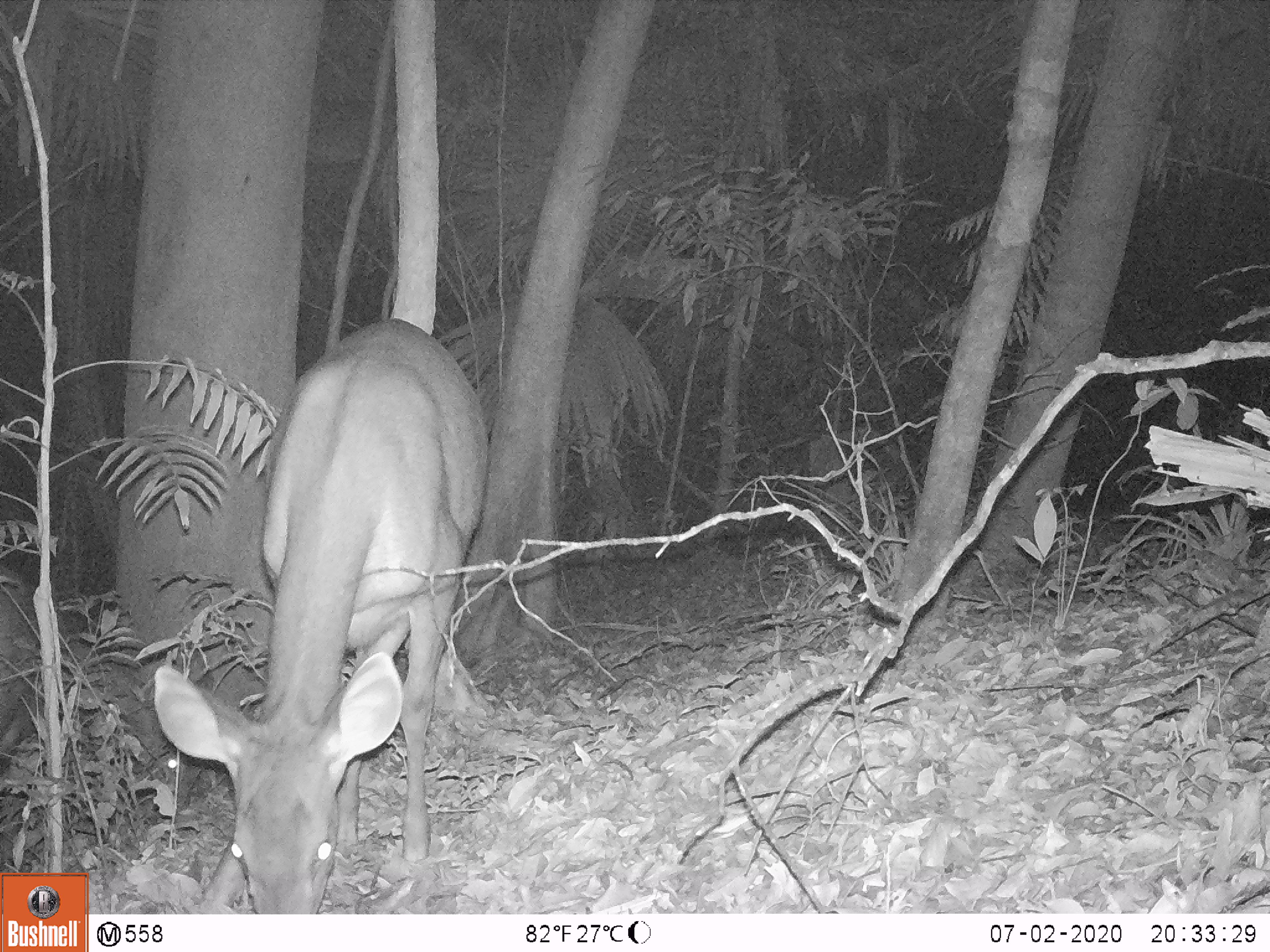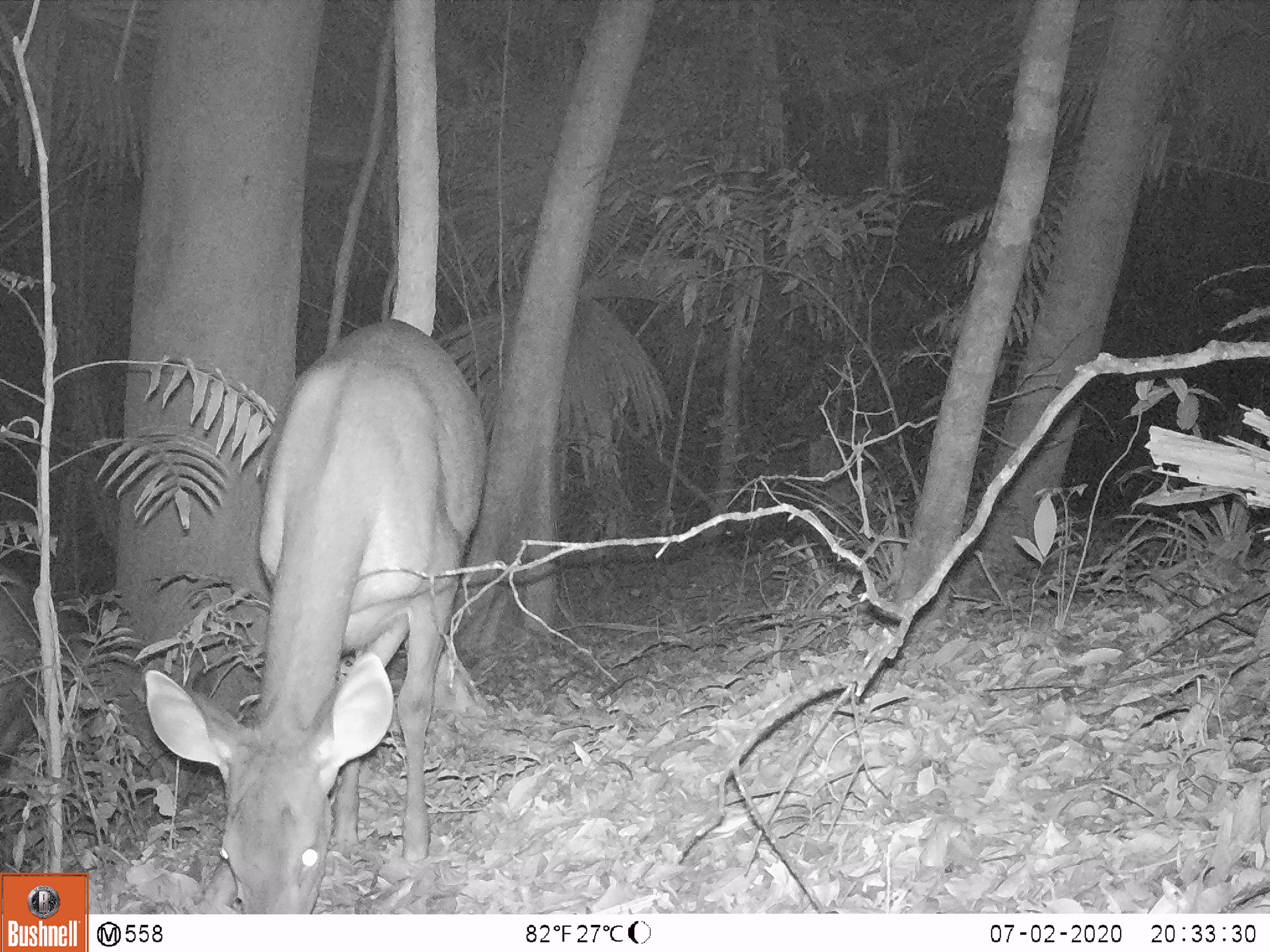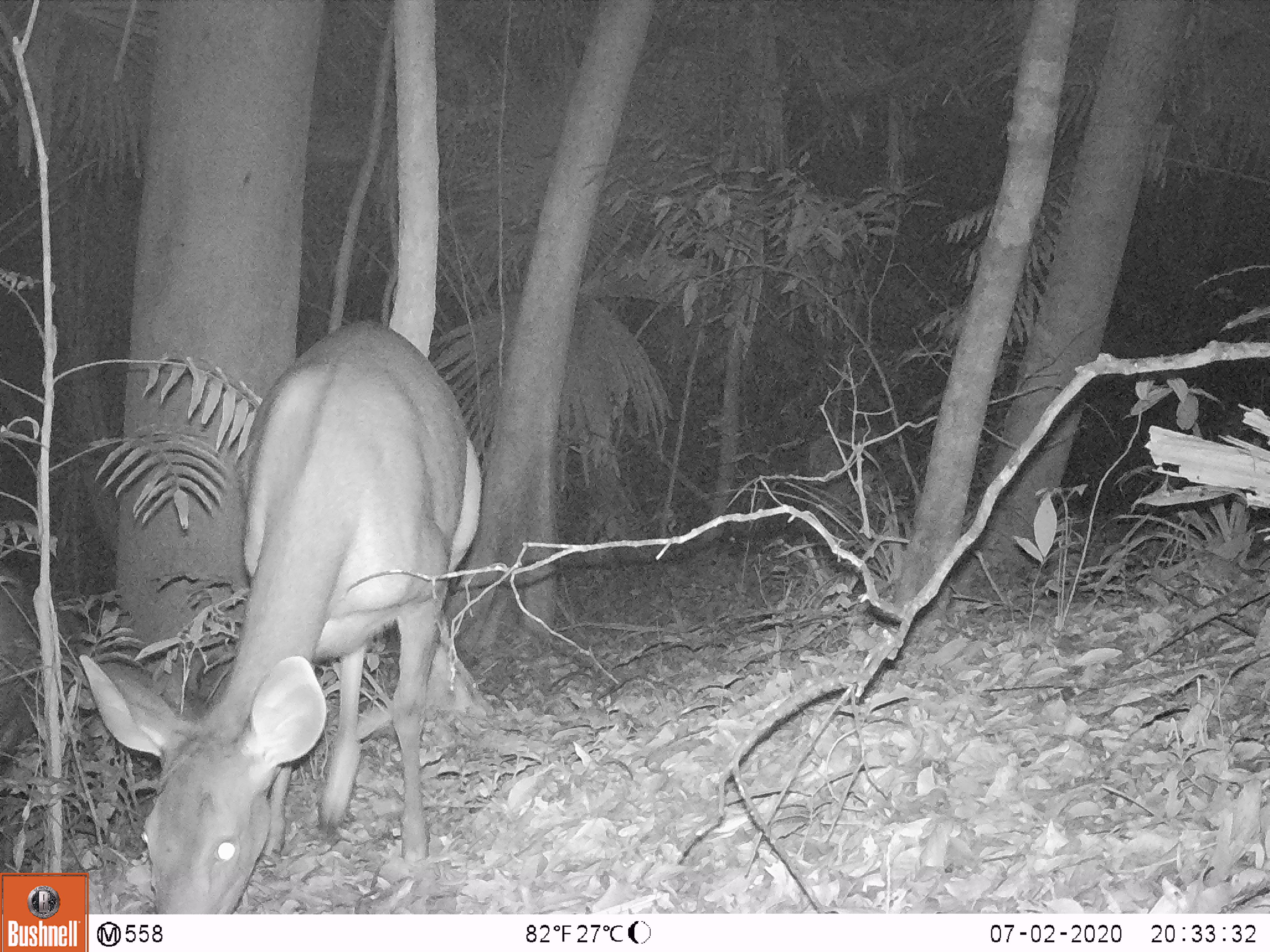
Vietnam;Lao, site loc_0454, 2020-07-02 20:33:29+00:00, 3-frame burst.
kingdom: Animalia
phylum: Chordata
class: Mammalia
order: Artiodactyla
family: Cervidae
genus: Rusa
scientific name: Rusa unicolor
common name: sambar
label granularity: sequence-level